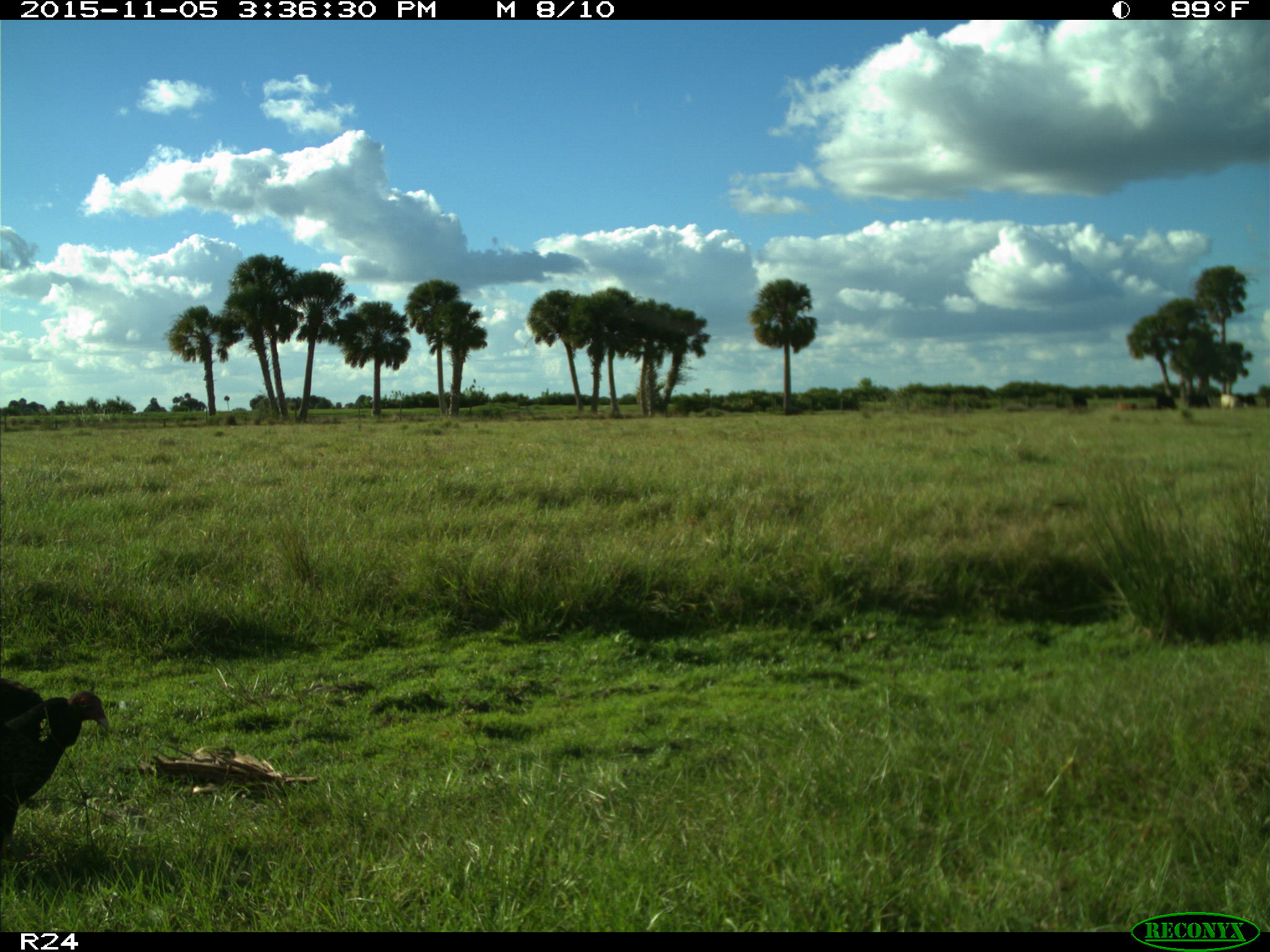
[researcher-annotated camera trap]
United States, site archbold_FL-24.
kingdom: Animalia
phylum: Chordata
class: Aves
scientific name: Aves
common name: birds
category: unidentified bird